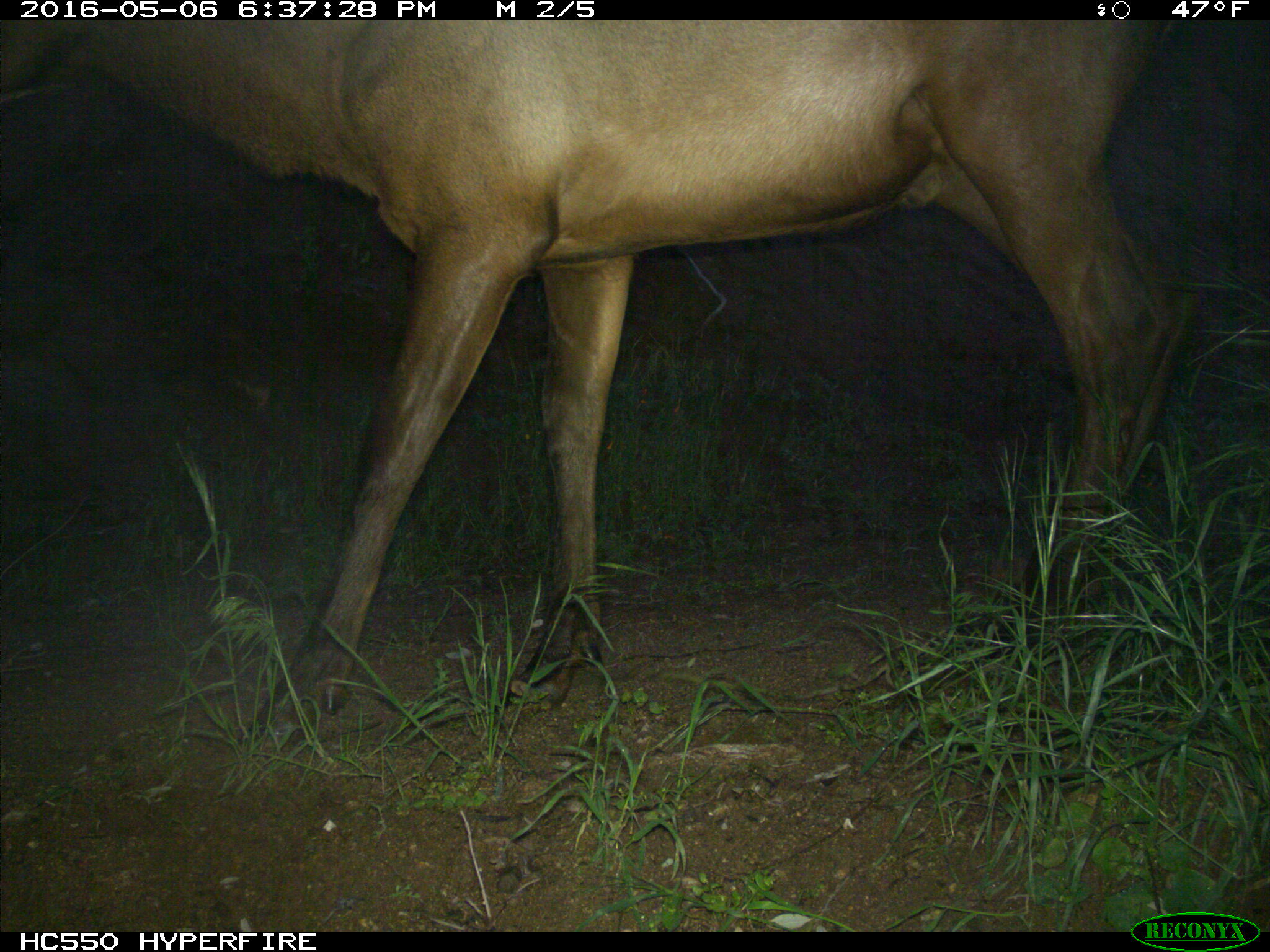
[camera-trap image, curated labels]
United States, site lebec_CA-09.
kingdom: Animalia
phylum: Chordata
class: Mammalia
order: Artiodactyla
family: Cervidae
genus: Cervus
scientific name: Cervus canadensis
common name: elk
Cervus canadensis (elk).